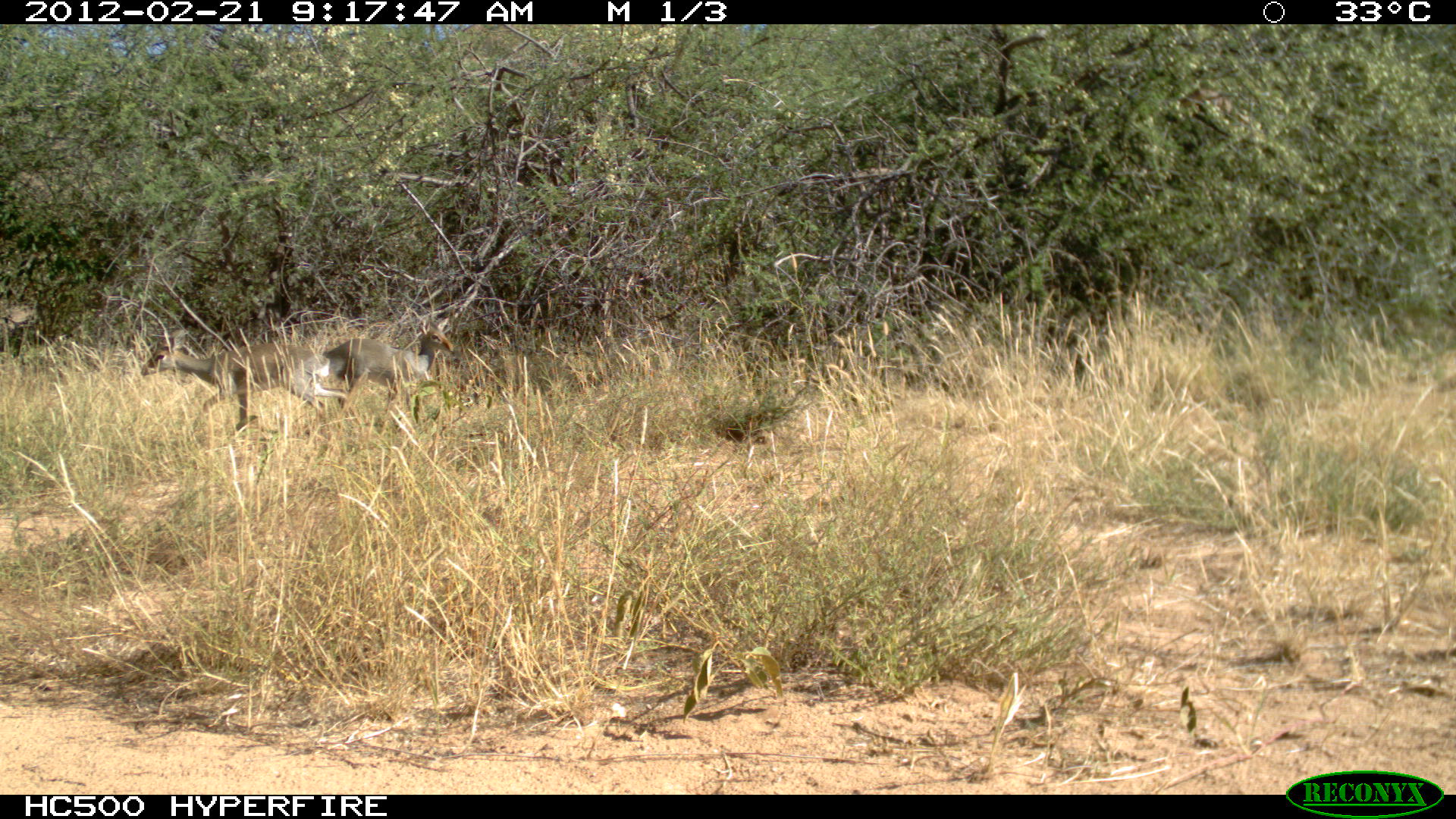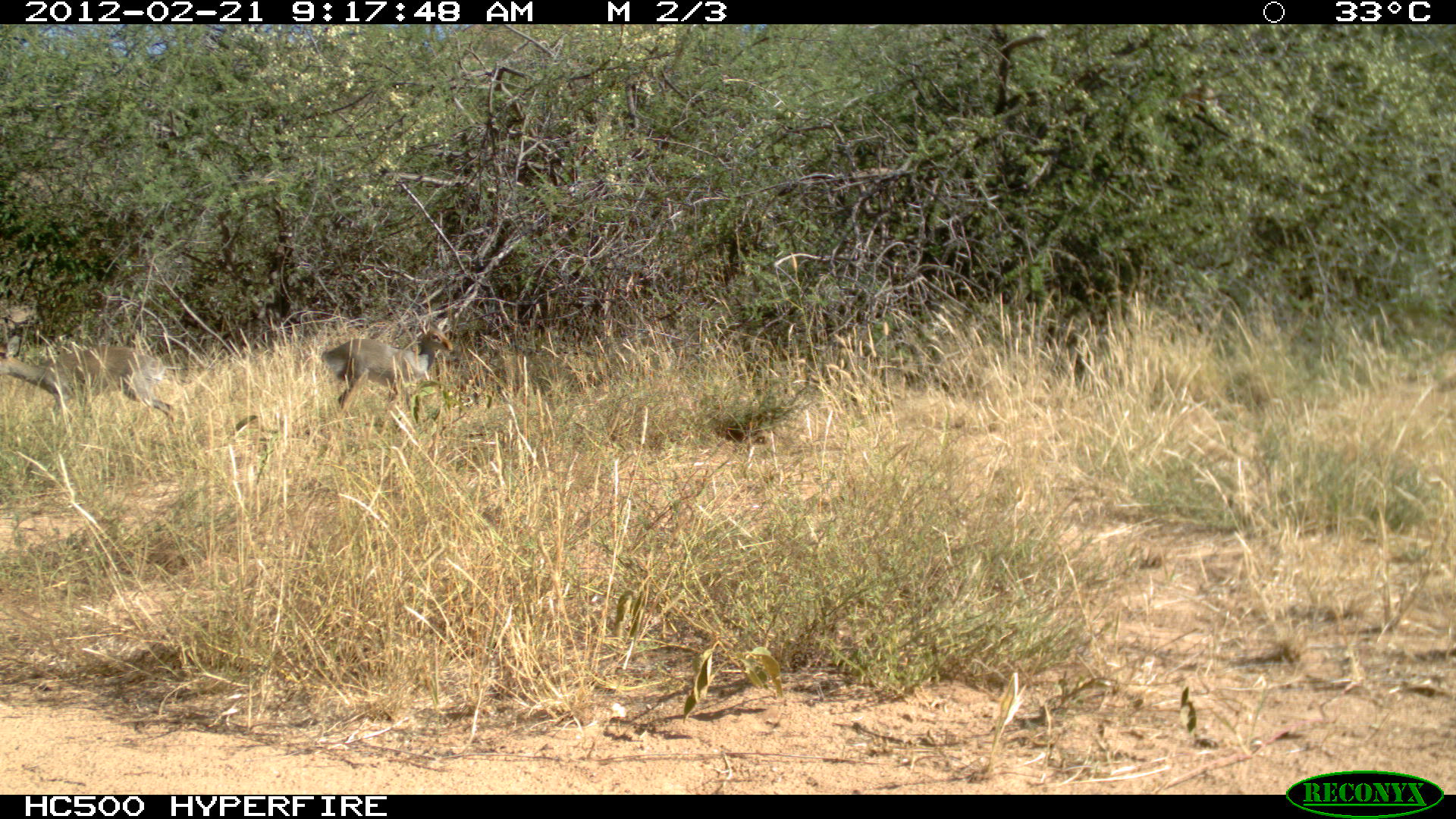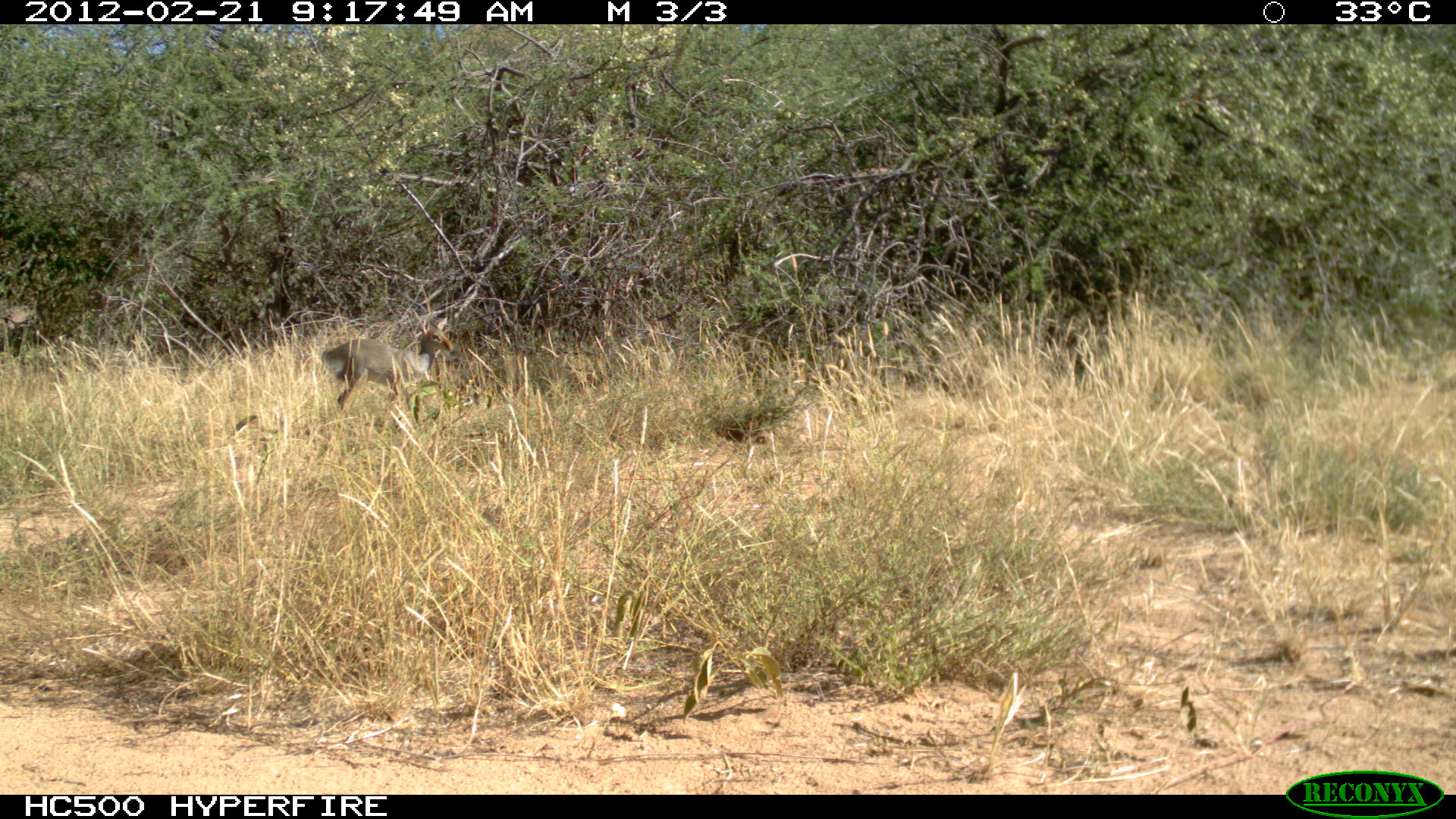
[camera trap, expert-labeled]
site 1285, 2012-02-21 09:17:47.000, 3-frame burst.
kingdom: Animalia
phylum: Chordata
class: Mammalia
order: Artiodactyla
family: Bovidae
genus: Madoqua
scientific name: Madoqua guentheri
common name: günther's dik-dik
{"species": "Madoqua guentheri (günther's dik-dik)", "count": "2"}